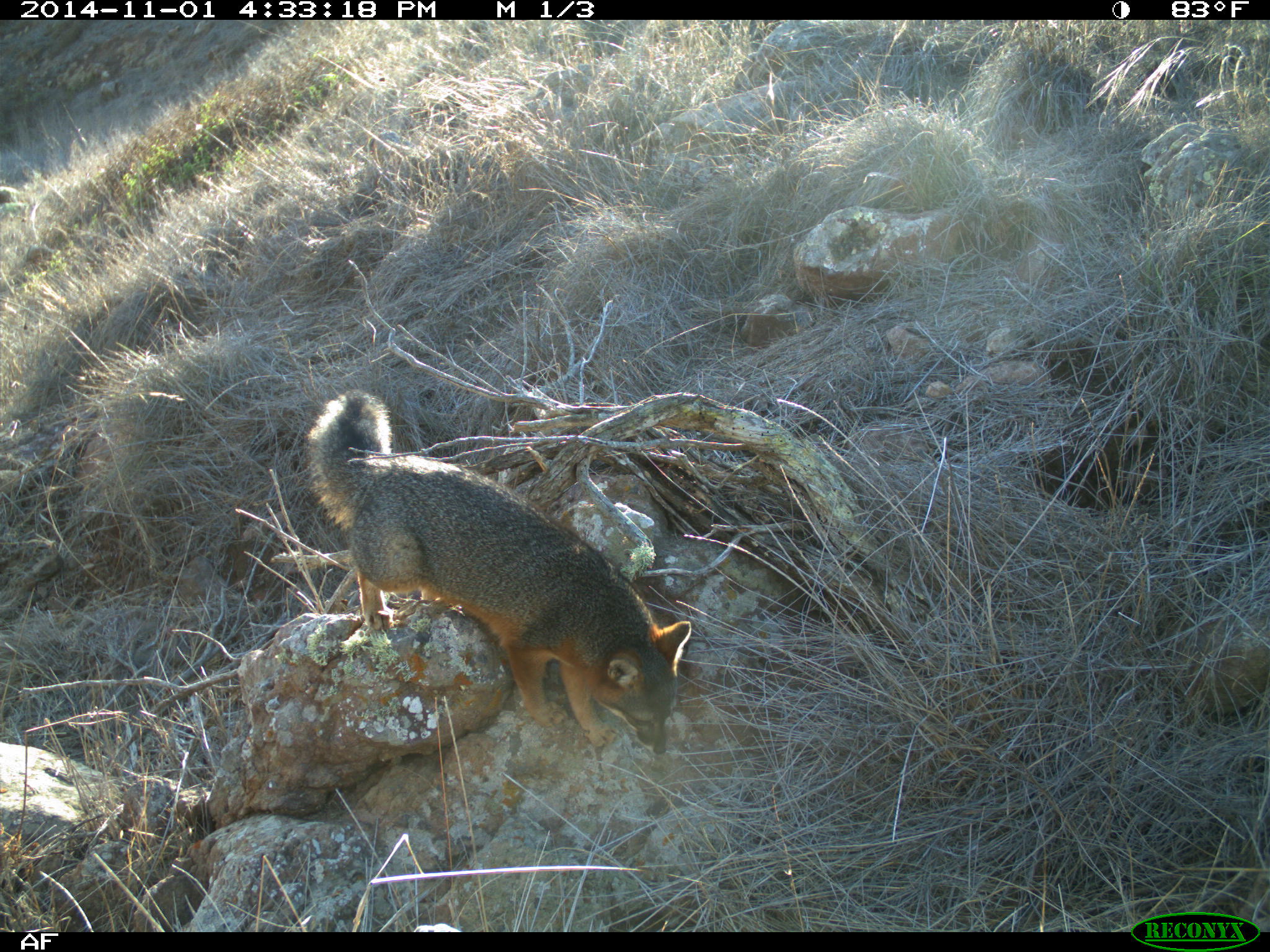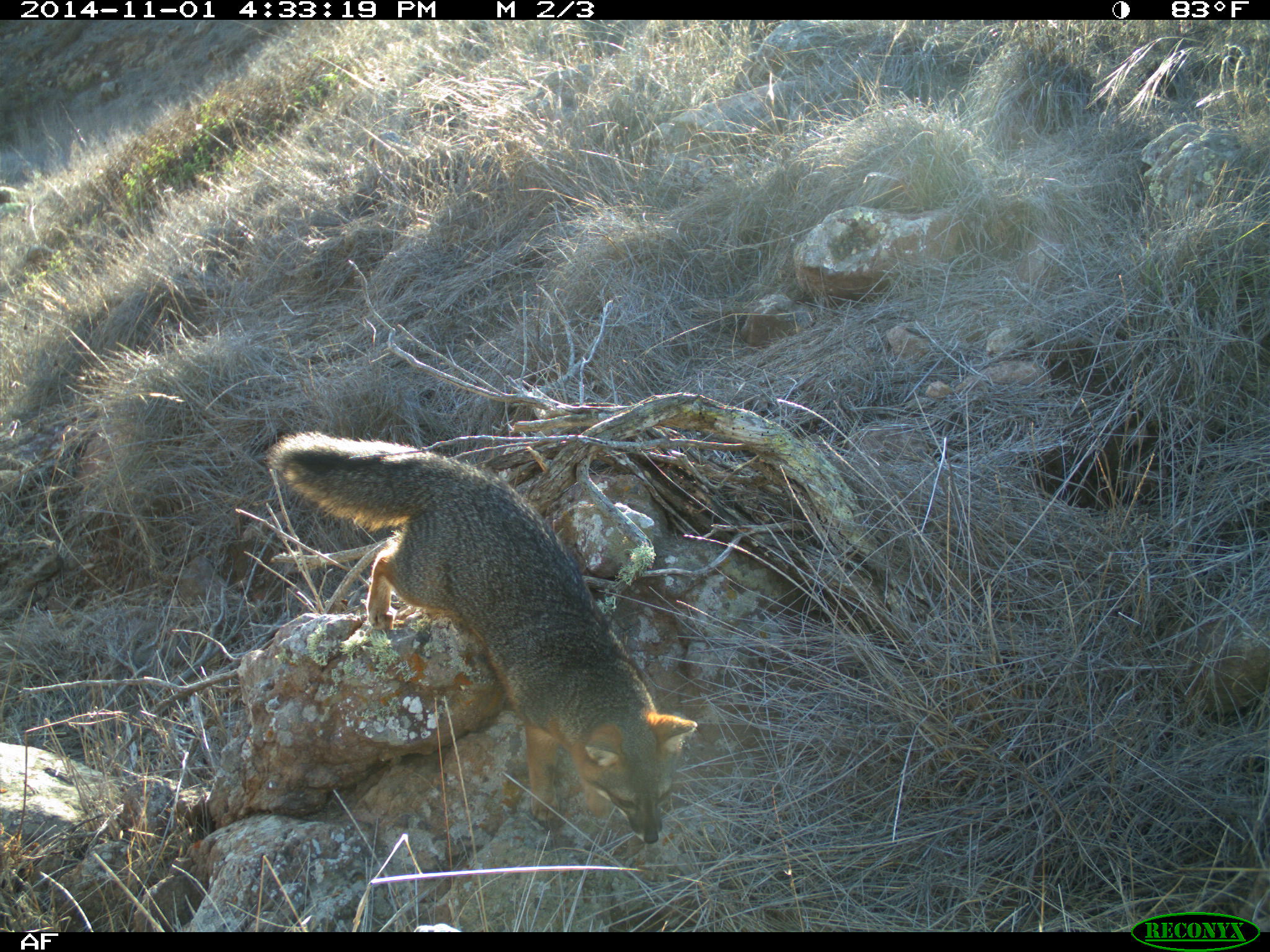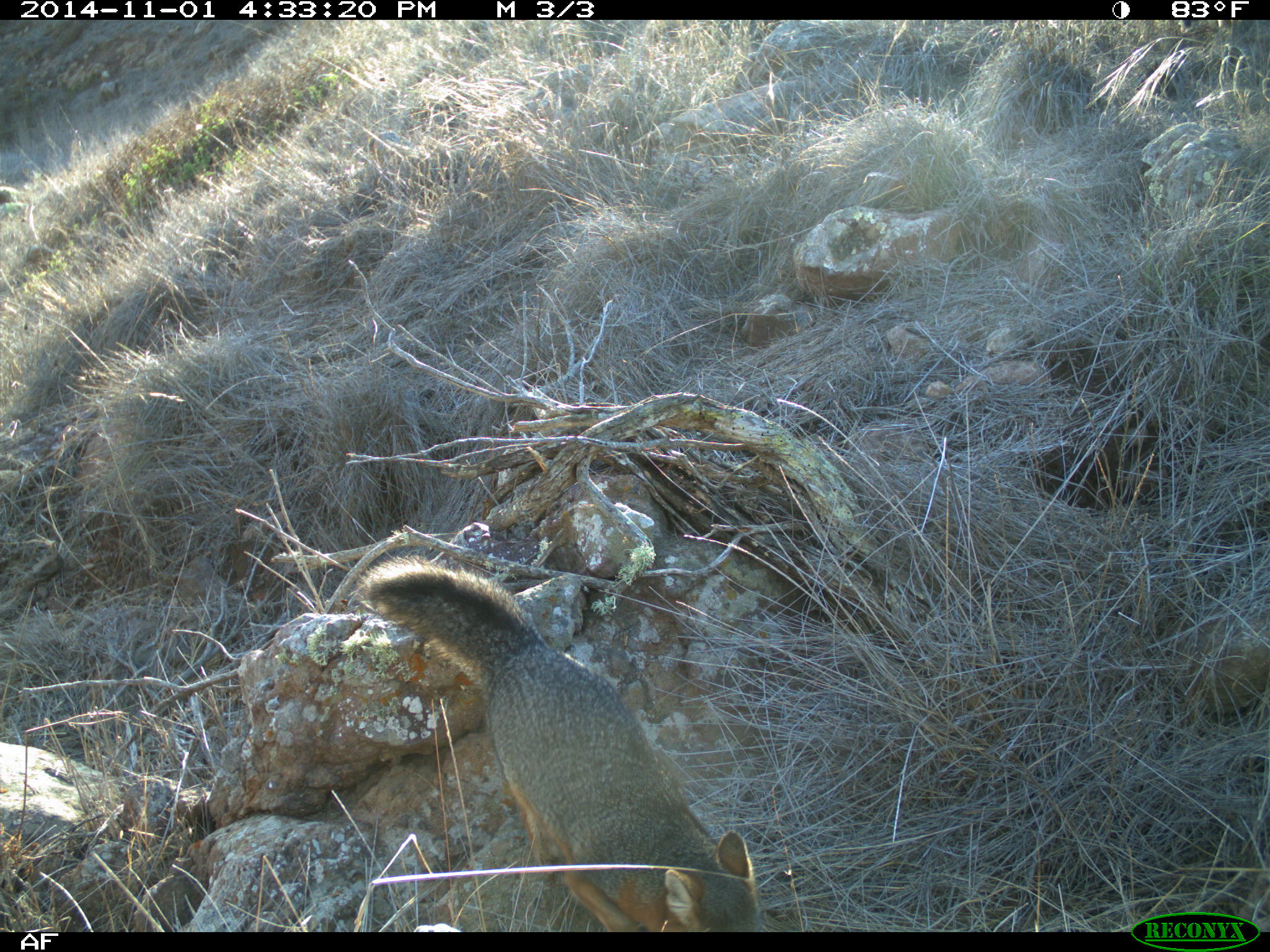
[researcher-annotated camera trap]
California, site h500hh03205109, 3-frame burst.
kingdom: Animalia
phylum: Chordata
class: Mammalia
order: Carnivora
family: Canidae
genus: Urocyon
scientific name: Urocyon littoralis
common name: island fox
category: fox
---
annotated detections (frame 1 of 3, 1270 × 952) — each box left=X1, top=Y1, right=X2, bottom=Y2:
fox: left=305, top=387, right=689, bottom=758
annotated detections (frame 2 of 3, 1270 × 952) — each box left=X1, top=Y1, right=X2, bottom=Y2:
fox: left=264, top=431, right=698, bottom=844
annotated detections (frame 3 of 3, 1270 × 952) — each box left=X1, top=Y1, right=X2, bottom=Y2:
fox: left=356, top=555, right=758, bottom=932